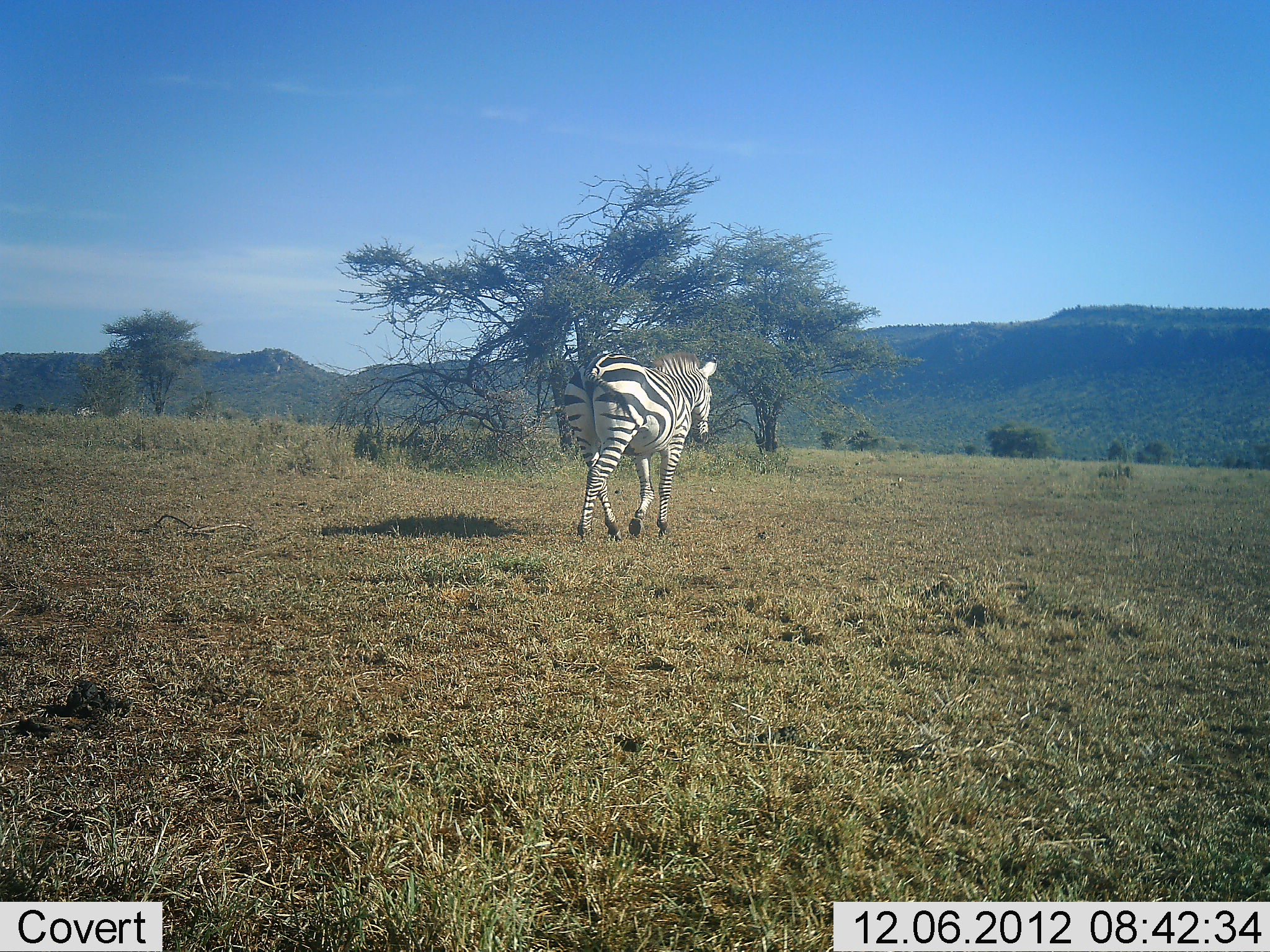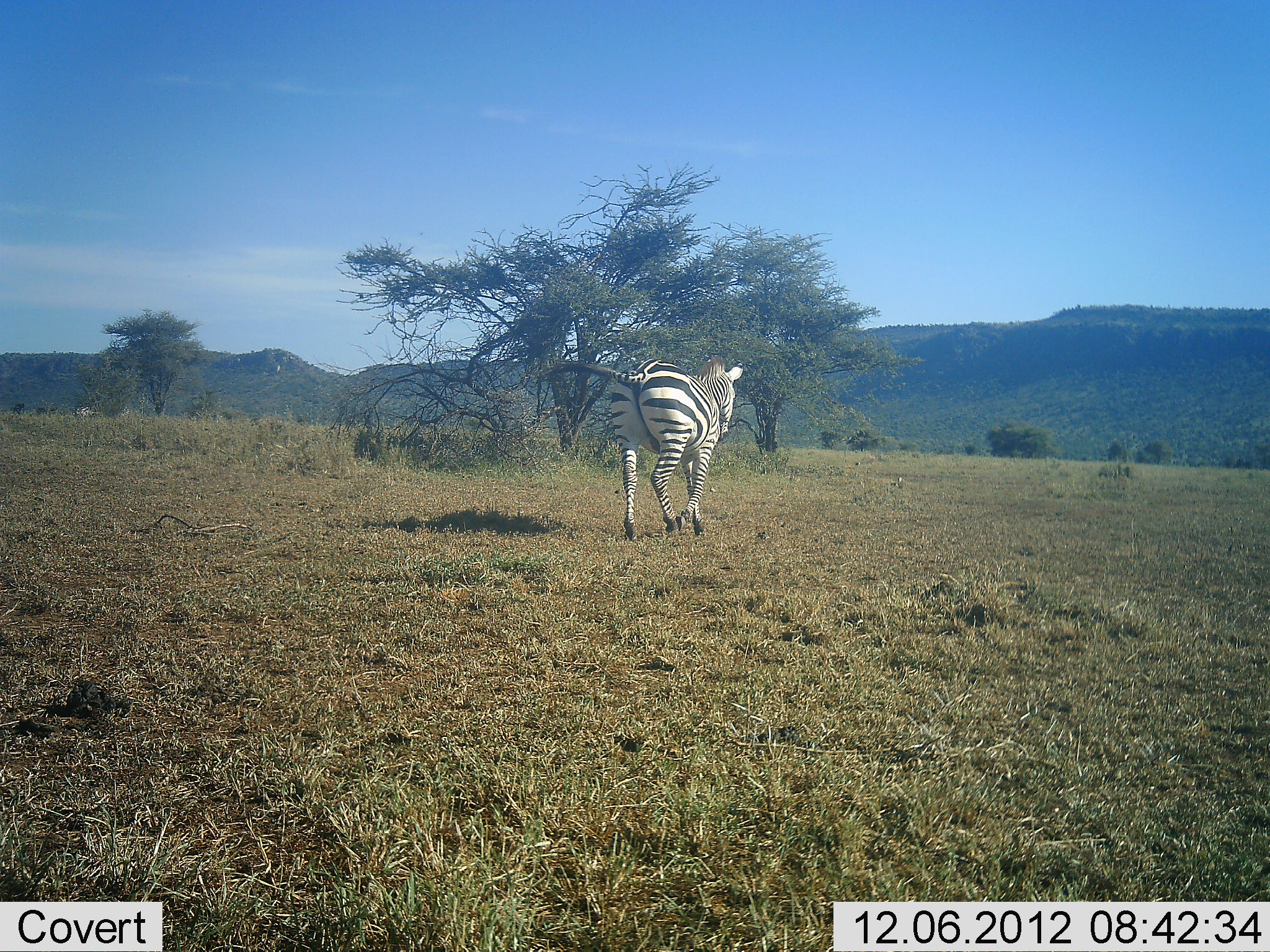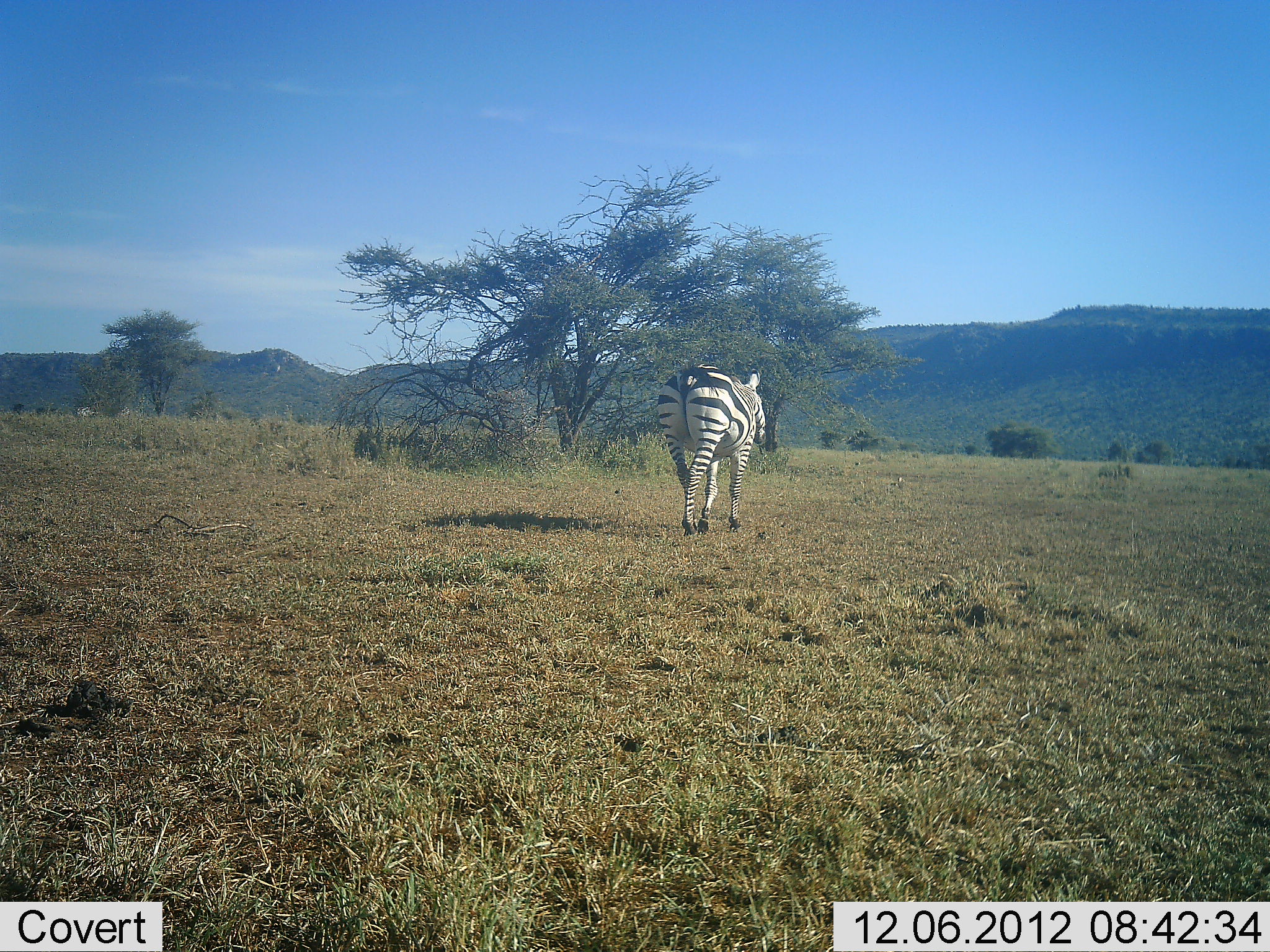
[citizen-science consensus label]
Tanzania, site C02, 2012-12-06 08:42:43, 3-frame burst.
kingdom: Animalia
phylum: Chordata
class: Mammalia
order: Perissodactyla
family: Equidae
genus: Equus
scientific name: Equus quagga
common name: plains zebra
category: zebra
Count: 1.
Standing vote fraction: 4%.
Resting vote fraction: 0%.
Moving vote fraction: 96%.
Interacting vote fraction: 0%.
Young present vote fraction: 0%.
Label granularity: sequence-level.